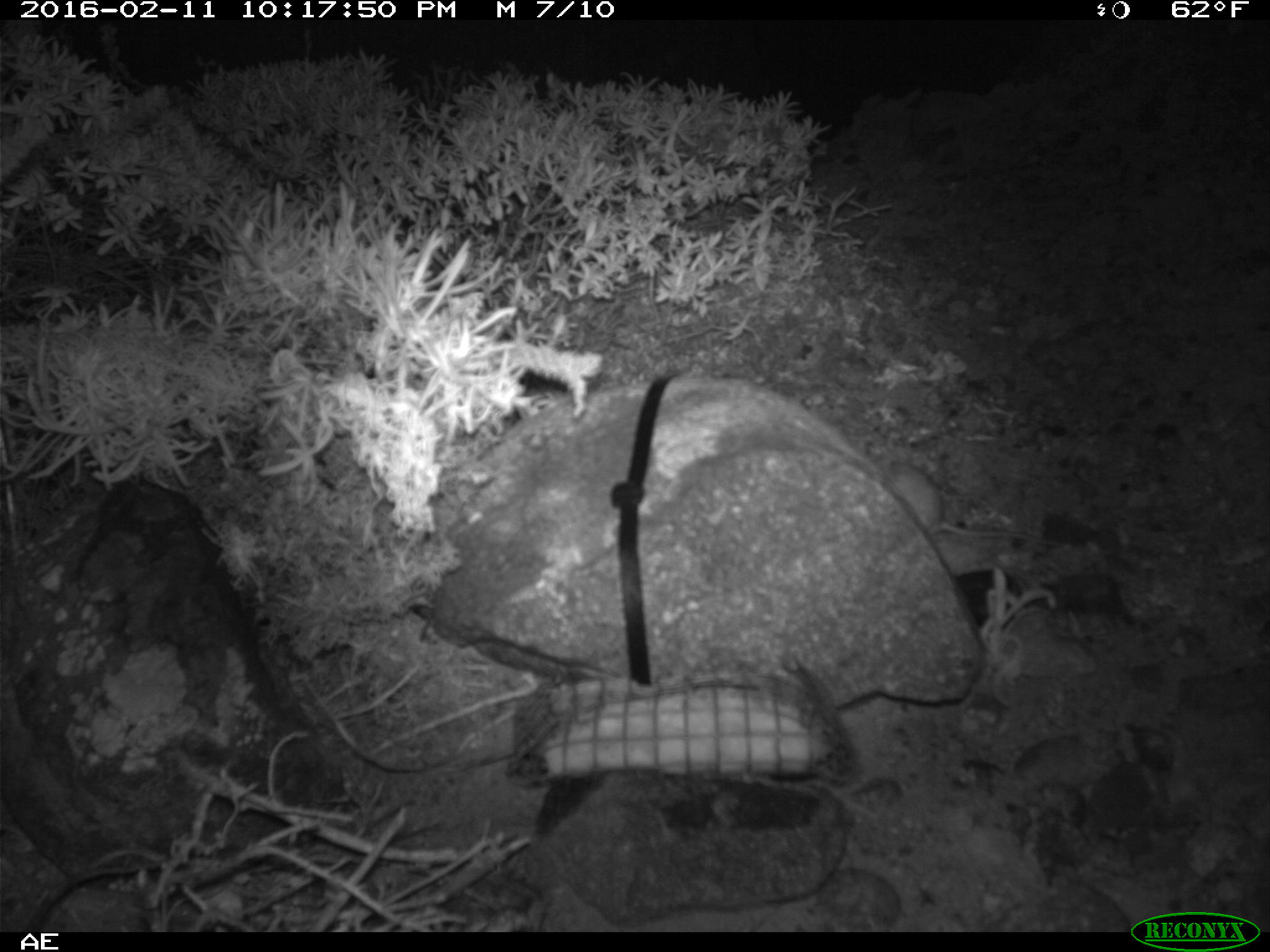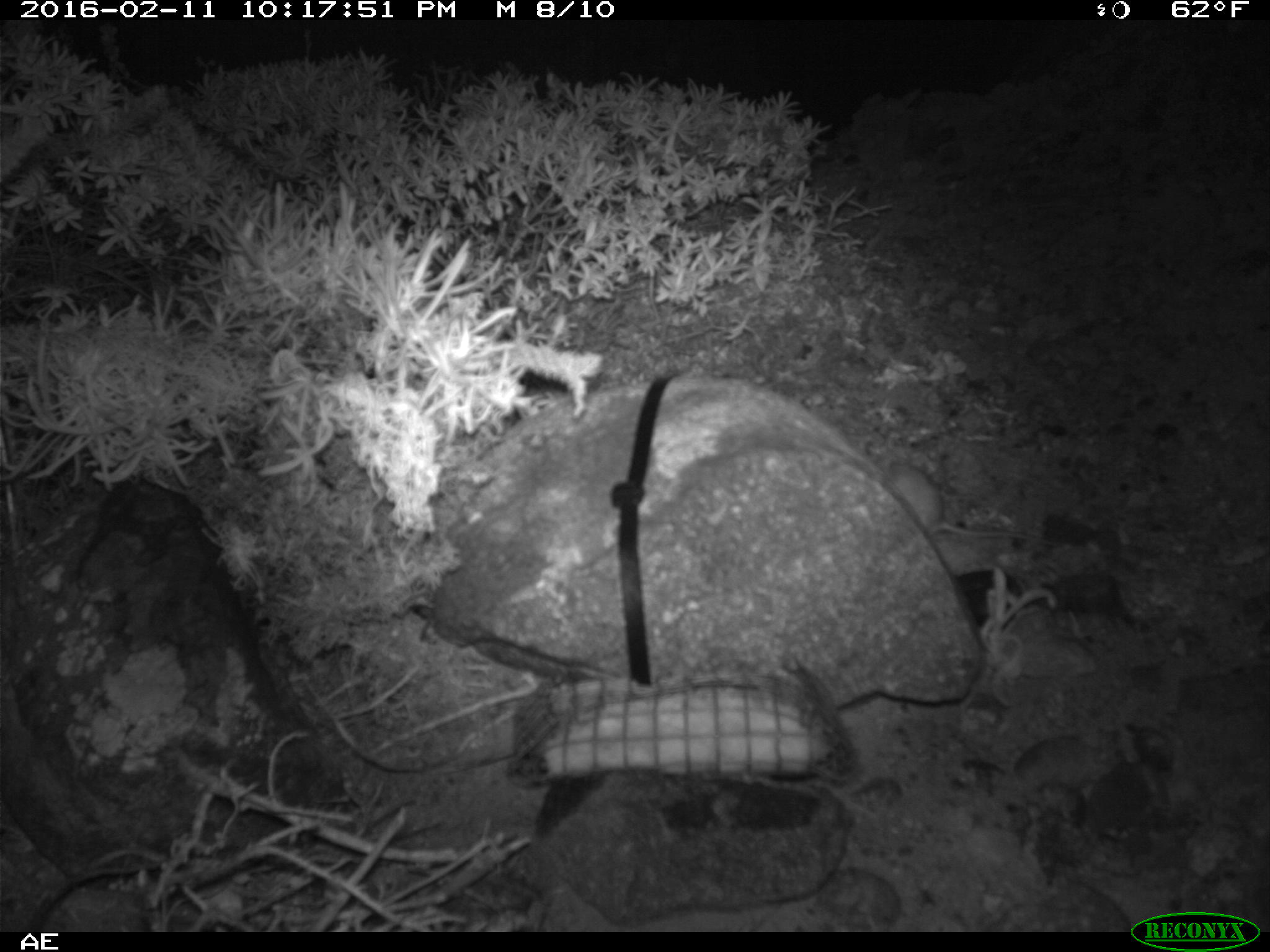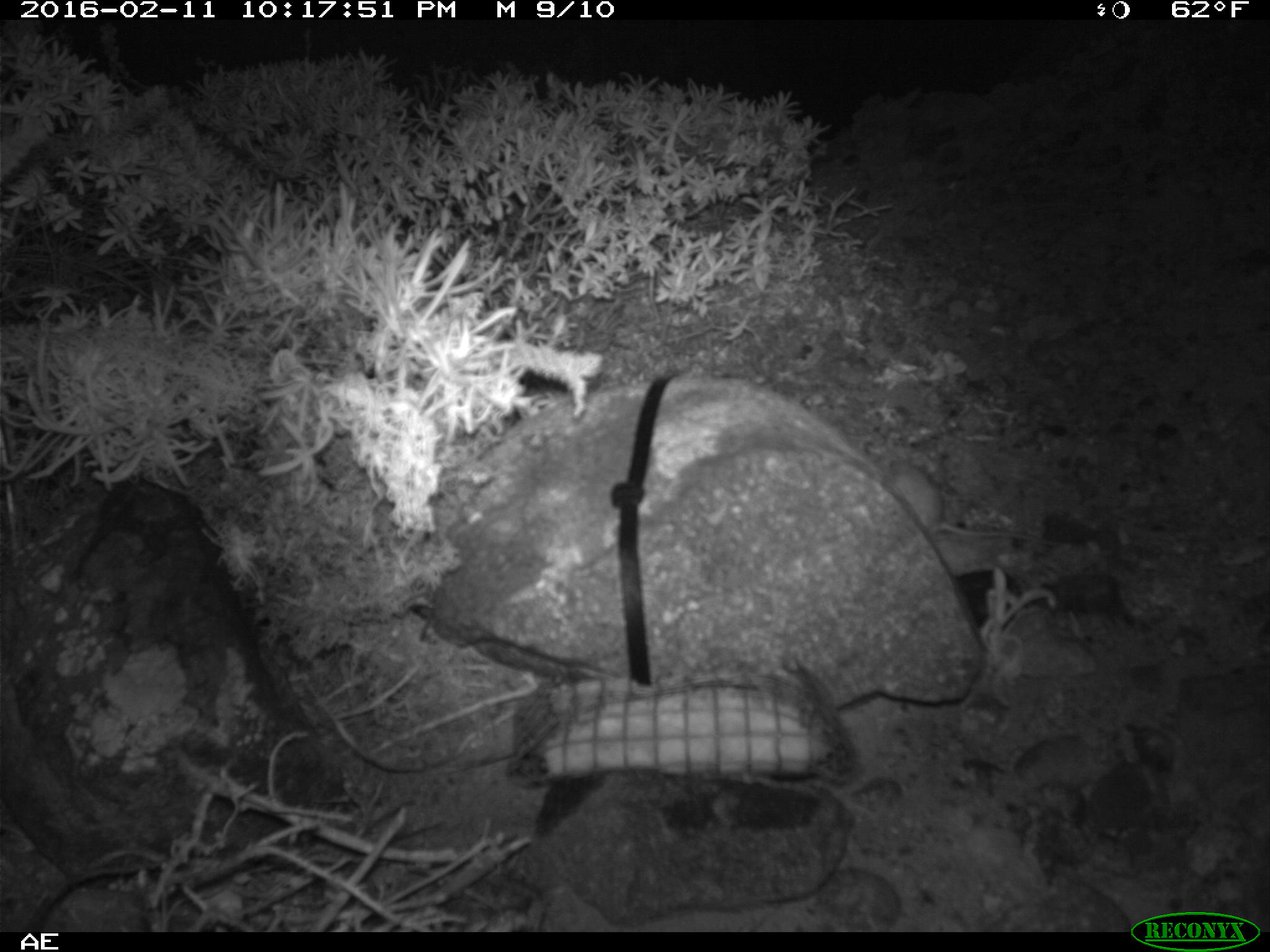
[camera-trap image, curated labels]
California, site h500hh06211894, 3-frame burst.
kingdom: Animalia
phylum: Chordata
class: Mammalia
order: Rodentia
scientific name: Rodentia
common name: rodent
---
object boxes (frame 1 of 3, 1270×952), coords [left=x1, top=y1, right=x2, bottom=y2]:
rodent: [left=872, top=454, right=1064, bottom=546]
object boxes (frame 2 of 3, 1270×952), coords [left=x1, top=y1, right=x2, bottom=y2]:
rodent: [left=883, top=455, right=1063, bottom=545]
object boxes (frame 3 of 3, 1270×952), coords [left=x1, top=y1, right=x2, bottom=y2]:
rodent: [left=883, top=459, right=1067, bottom=547]